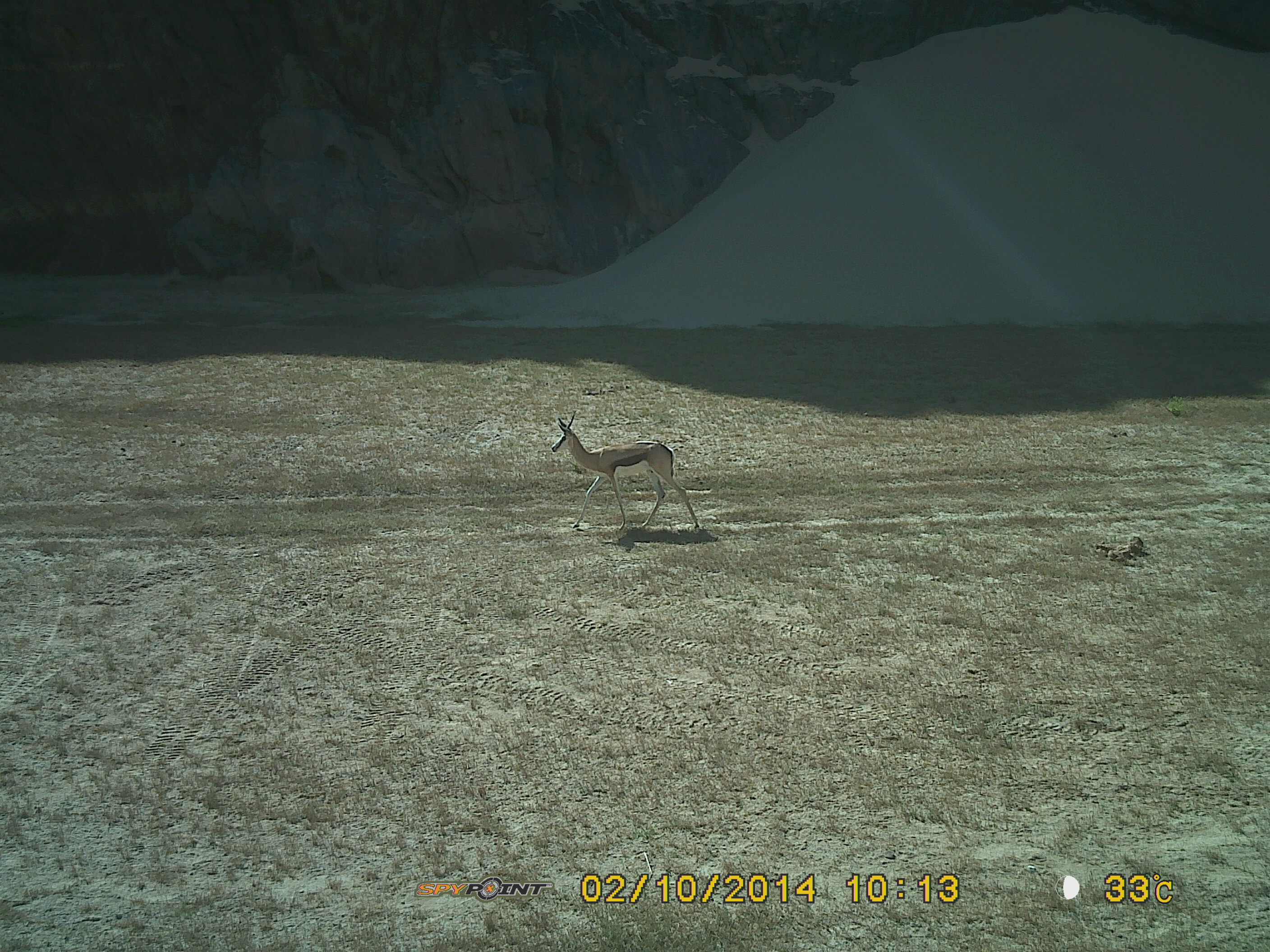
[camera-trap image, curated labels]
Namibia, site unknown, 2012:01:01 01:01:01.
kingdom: Animalia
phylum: Chordata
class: Mammalia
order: Artiodactyla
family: Bovidae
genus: Antidorcas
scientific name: Antidorcas marsupialis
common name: springbok